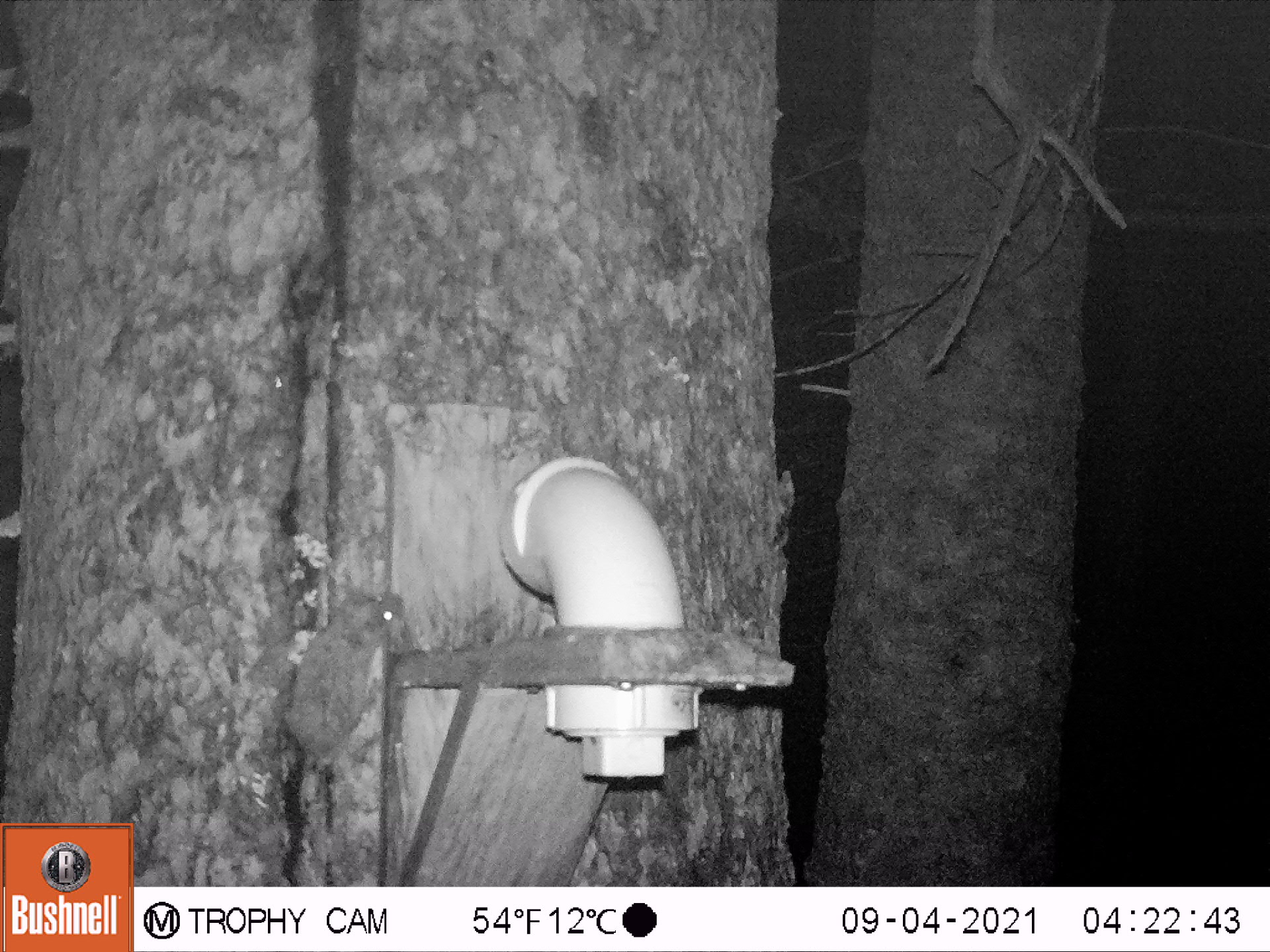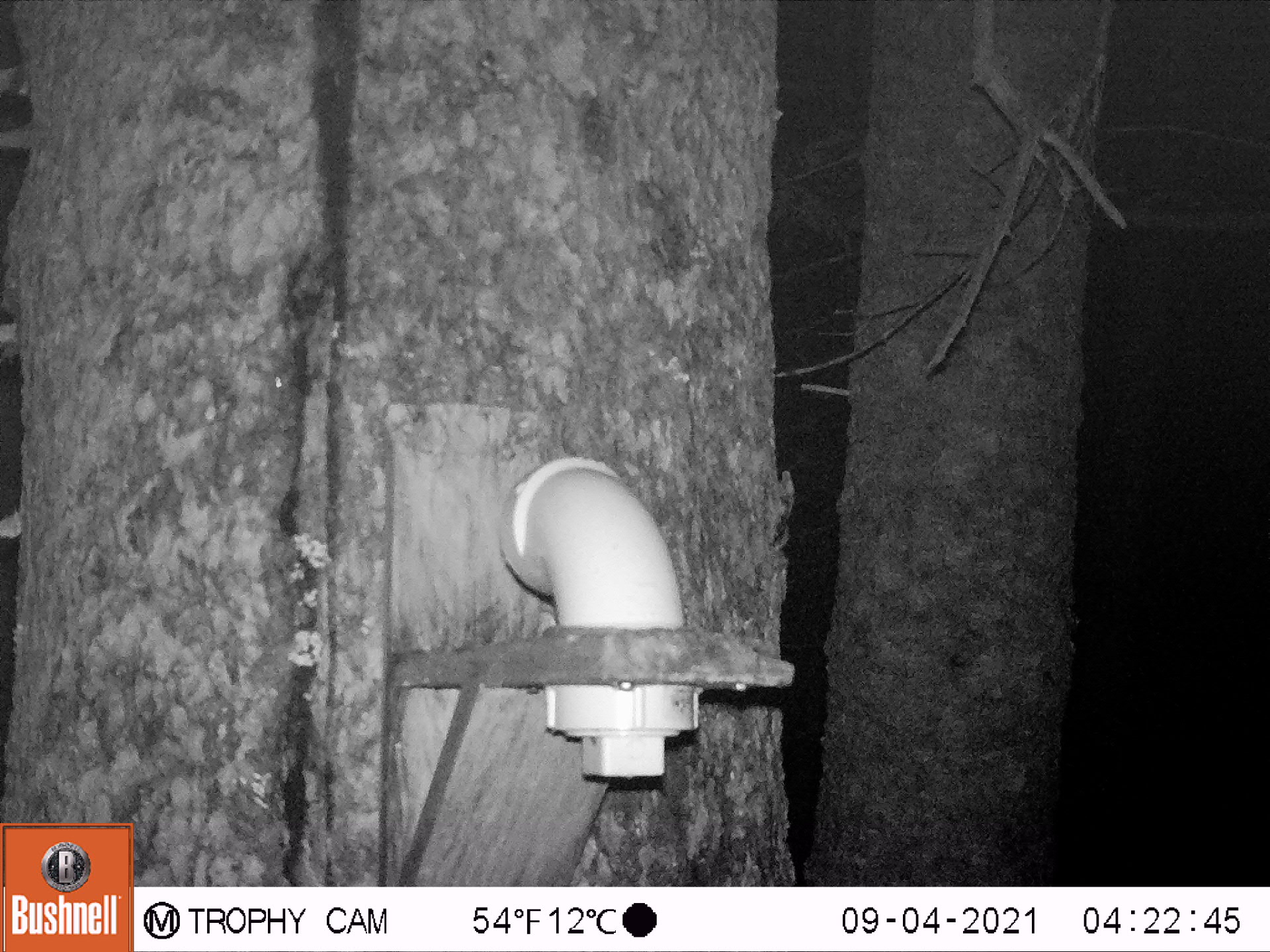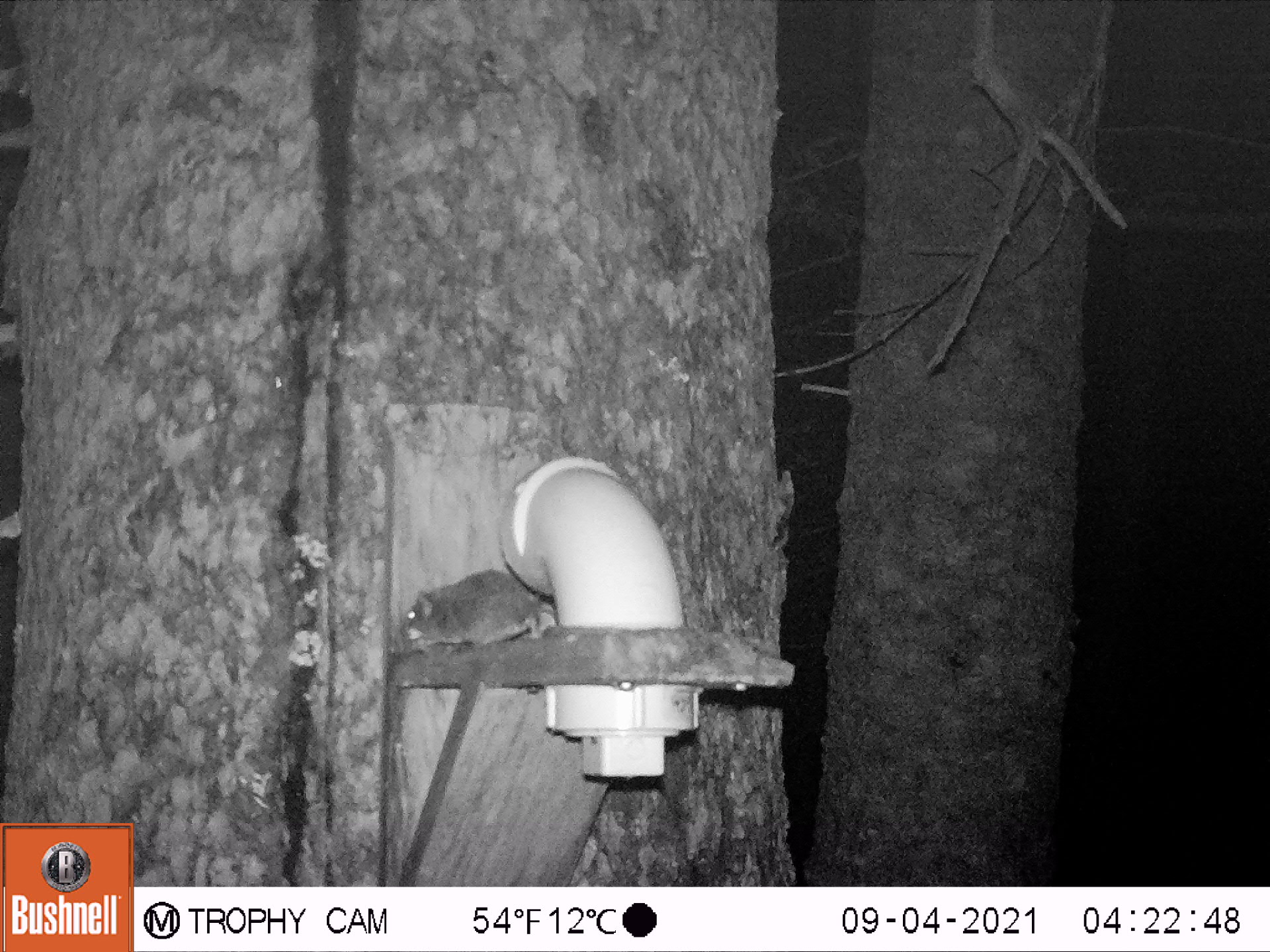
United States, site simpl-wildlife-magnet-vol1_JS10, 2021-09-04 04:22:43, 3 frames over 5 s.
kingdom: Animalia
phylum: Chordata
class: Mammalia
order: Rodentia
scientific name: Rodentia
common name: mouse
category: mouse sp.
Mouse sp. (mouse) (Rodentia).